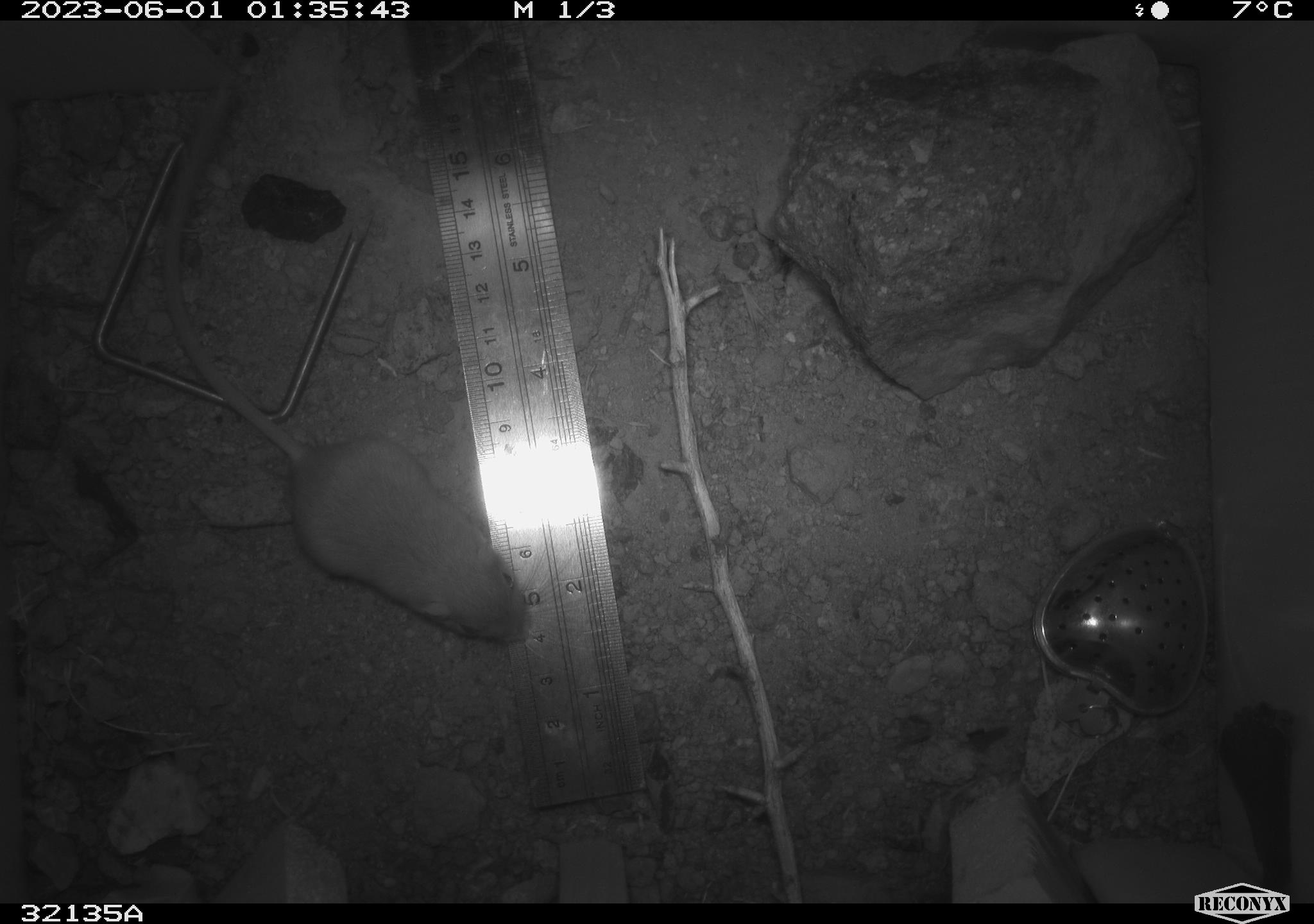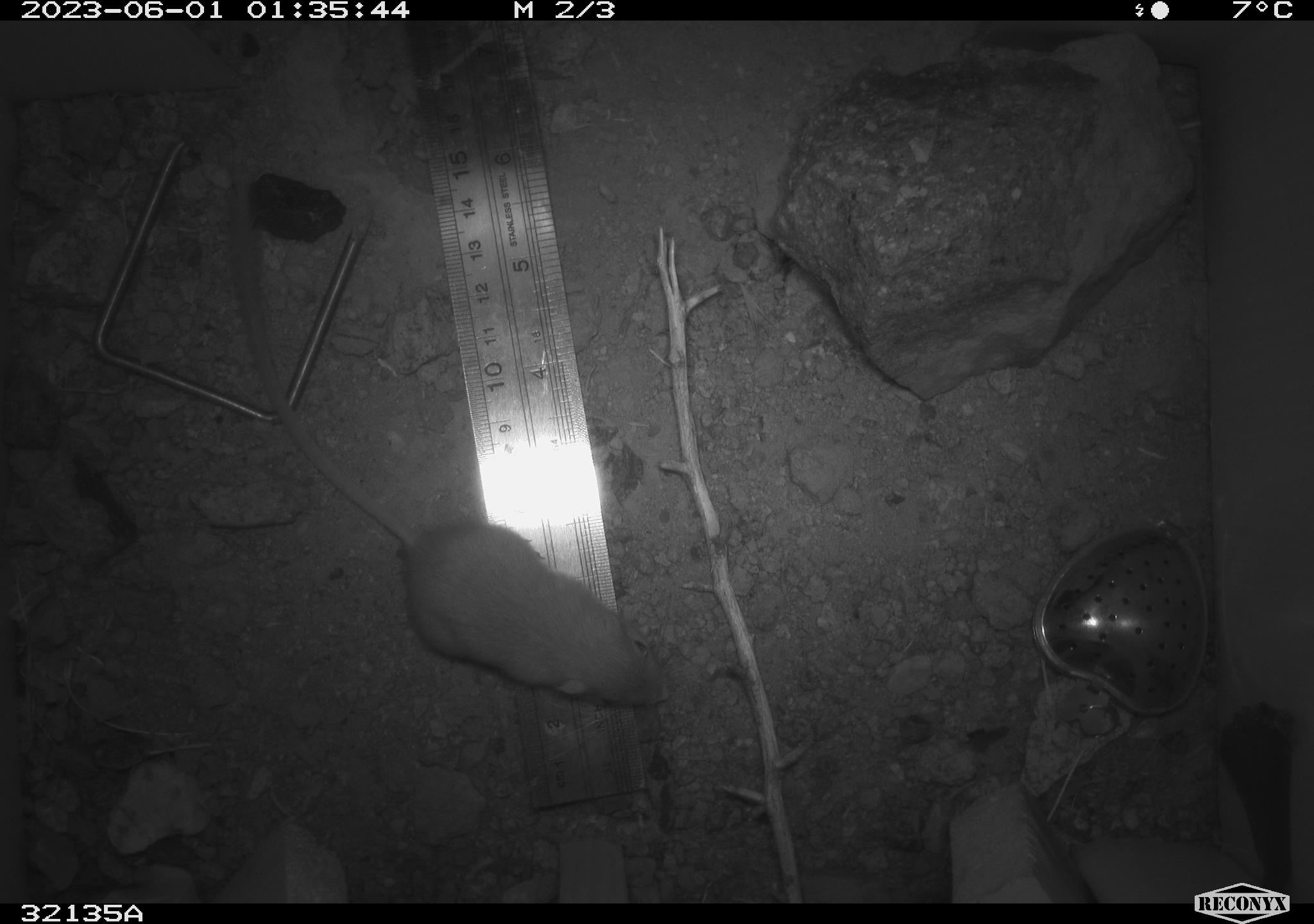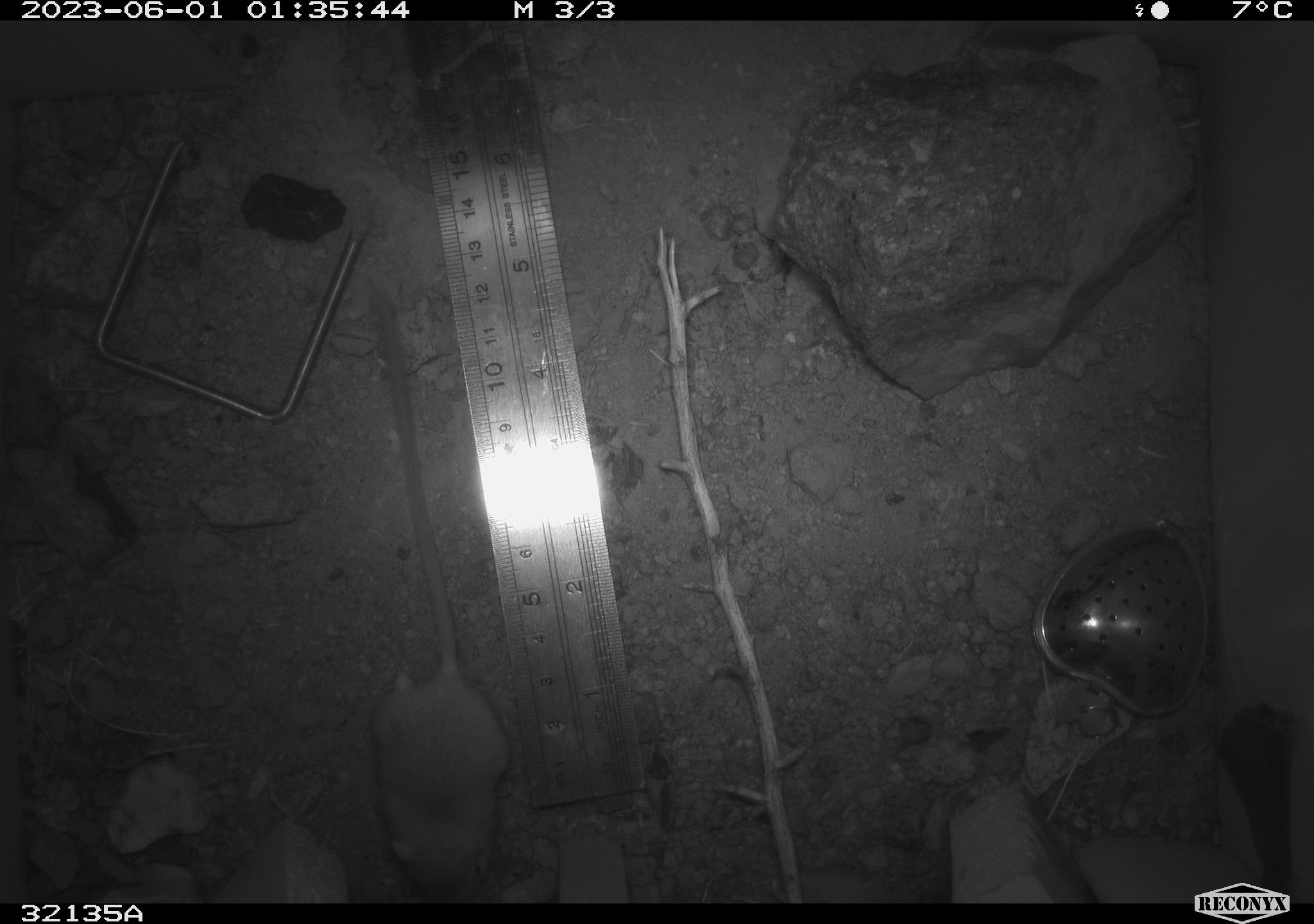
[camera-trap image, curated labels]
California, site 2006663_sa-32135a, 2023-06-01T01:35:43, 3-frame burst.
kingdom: Animalia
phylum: Chordata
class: Mammalia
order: Rodentia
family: Heteromyidae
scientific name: Heteromyidae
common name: kangaroo rats and pocket mice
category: heteromyidae family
Heteromyidae family (kangaroo rats and pocket mice) (Heteromyidae).